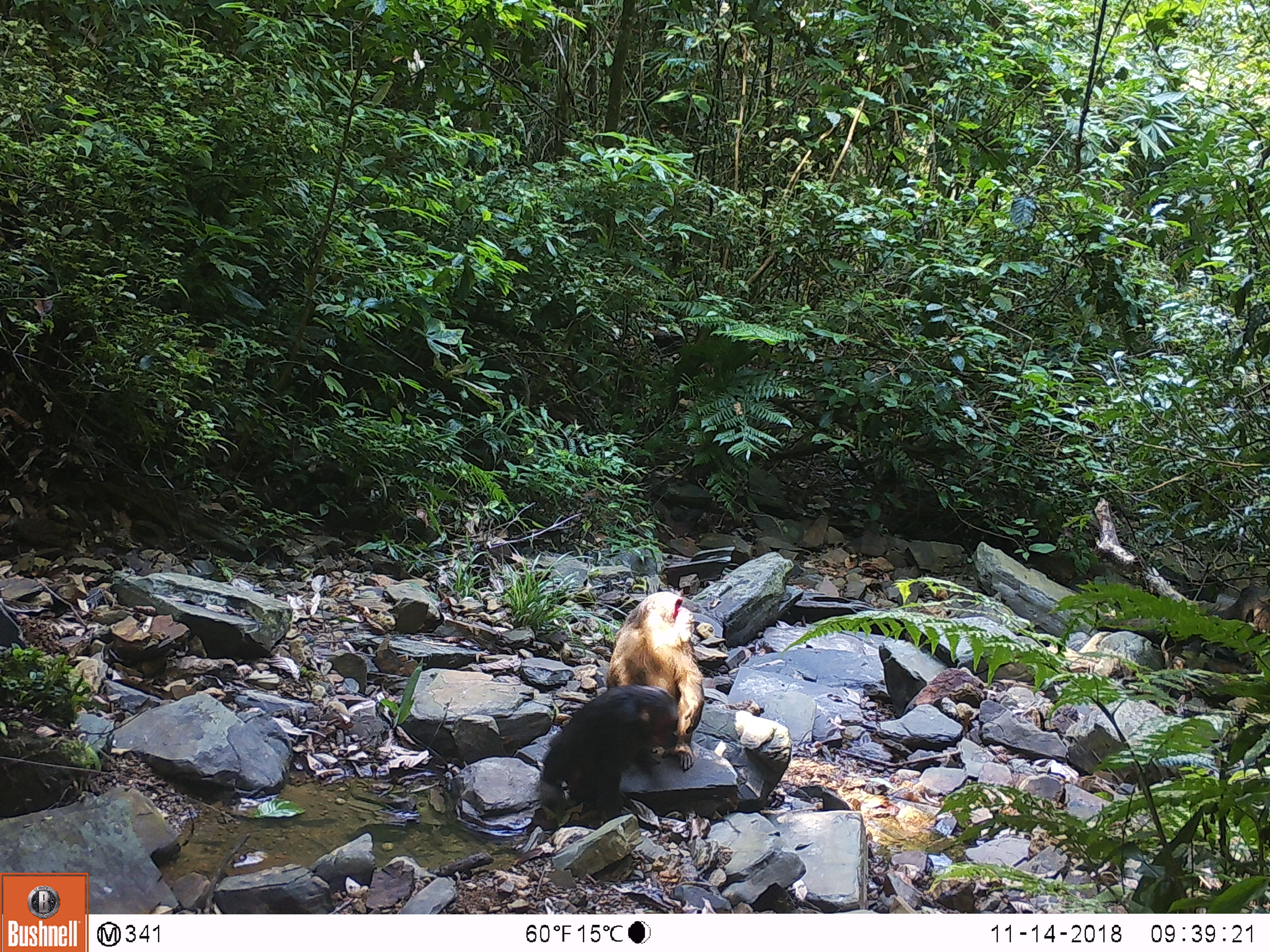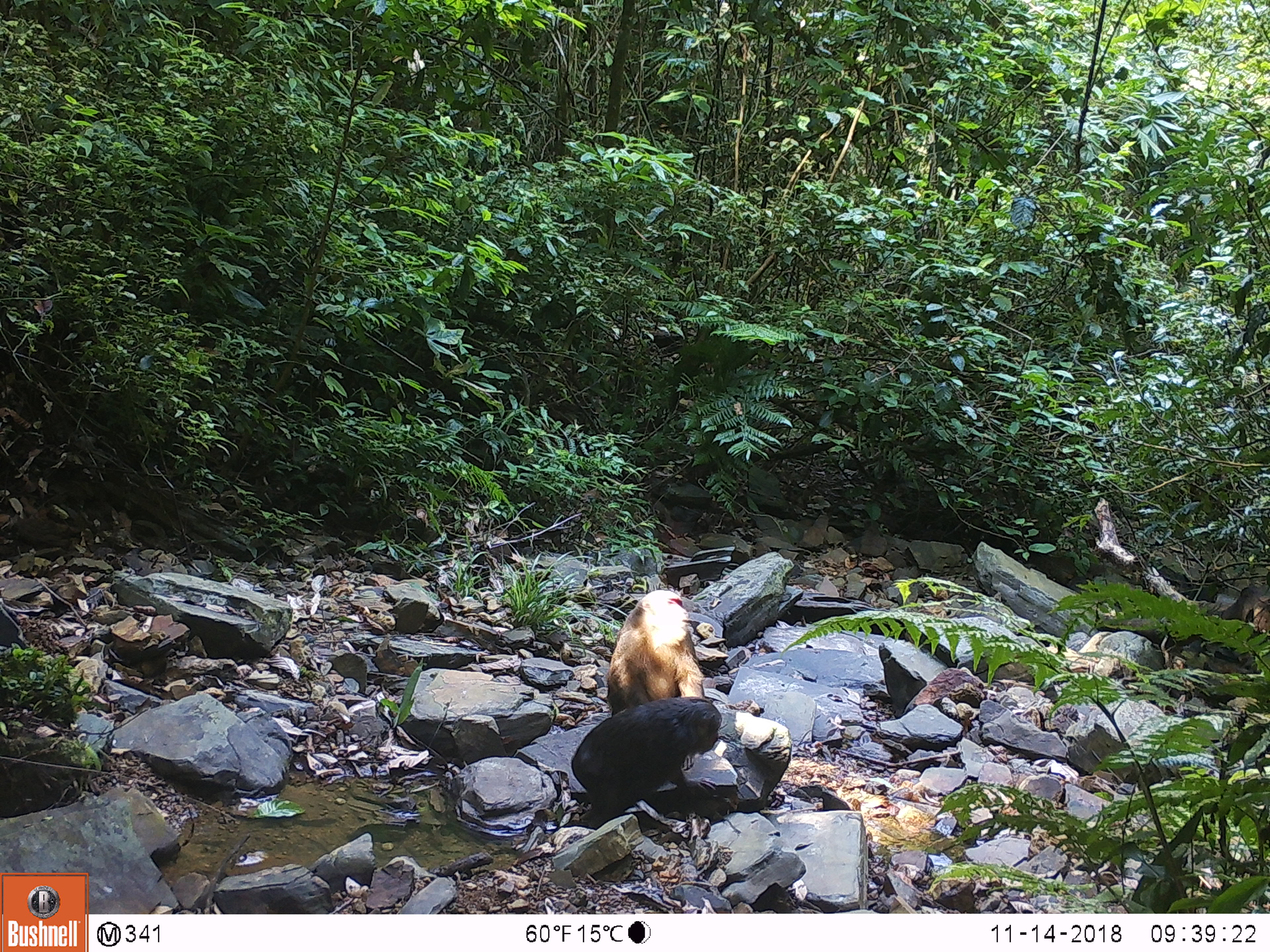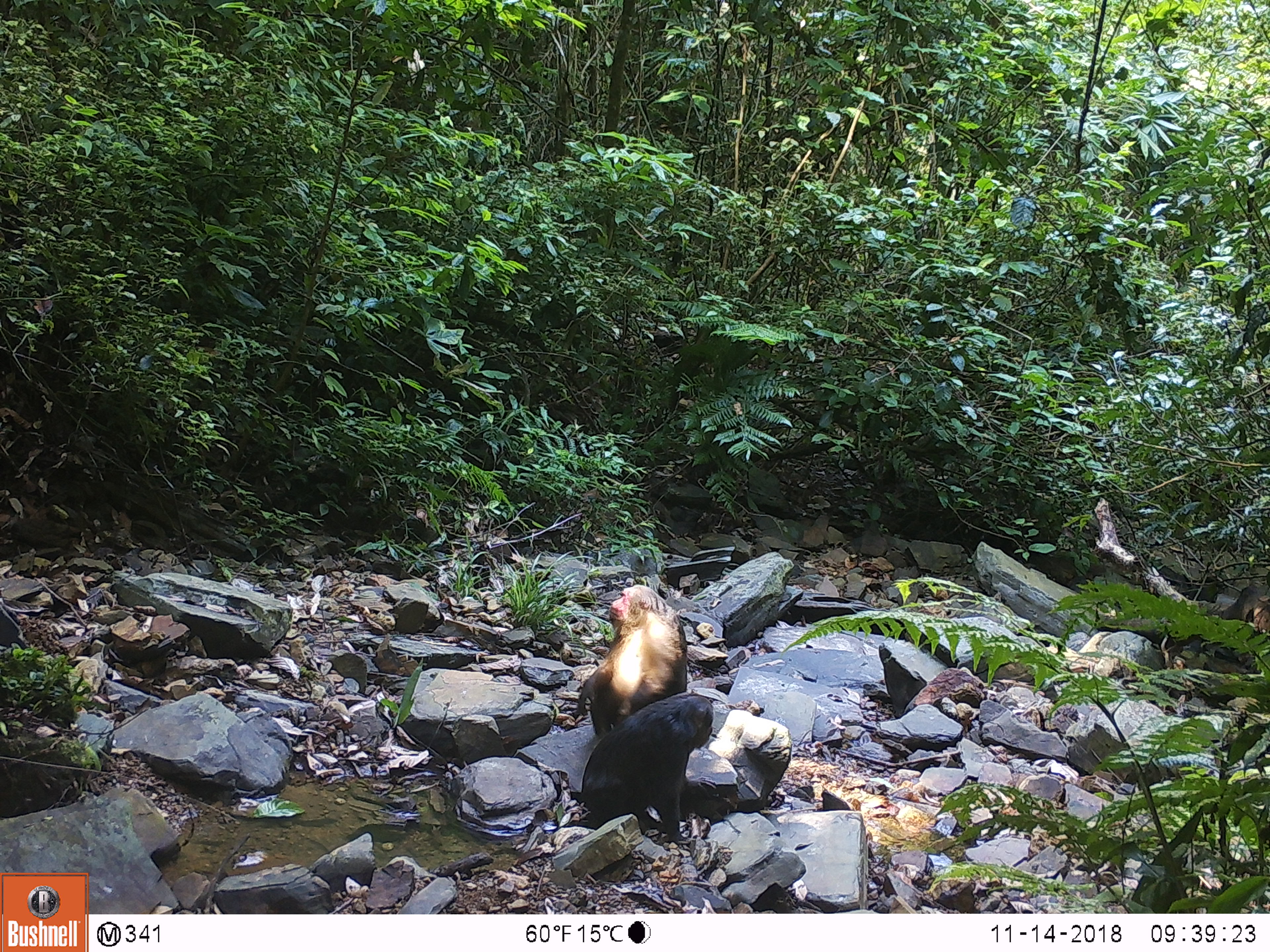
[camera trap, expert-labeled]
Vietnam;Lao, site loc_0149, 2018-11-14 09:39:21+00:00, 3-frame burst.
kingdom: Animalia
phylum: Chordata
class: Mammalia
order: Primates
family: Cercopithecidae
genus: Macaca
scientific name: Macaca arctoides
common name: stump-tailed macaque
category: stump tailed macaque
Stump tailed macaque (stump-tailed macaque) (Macaca arctoides). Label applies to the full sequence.